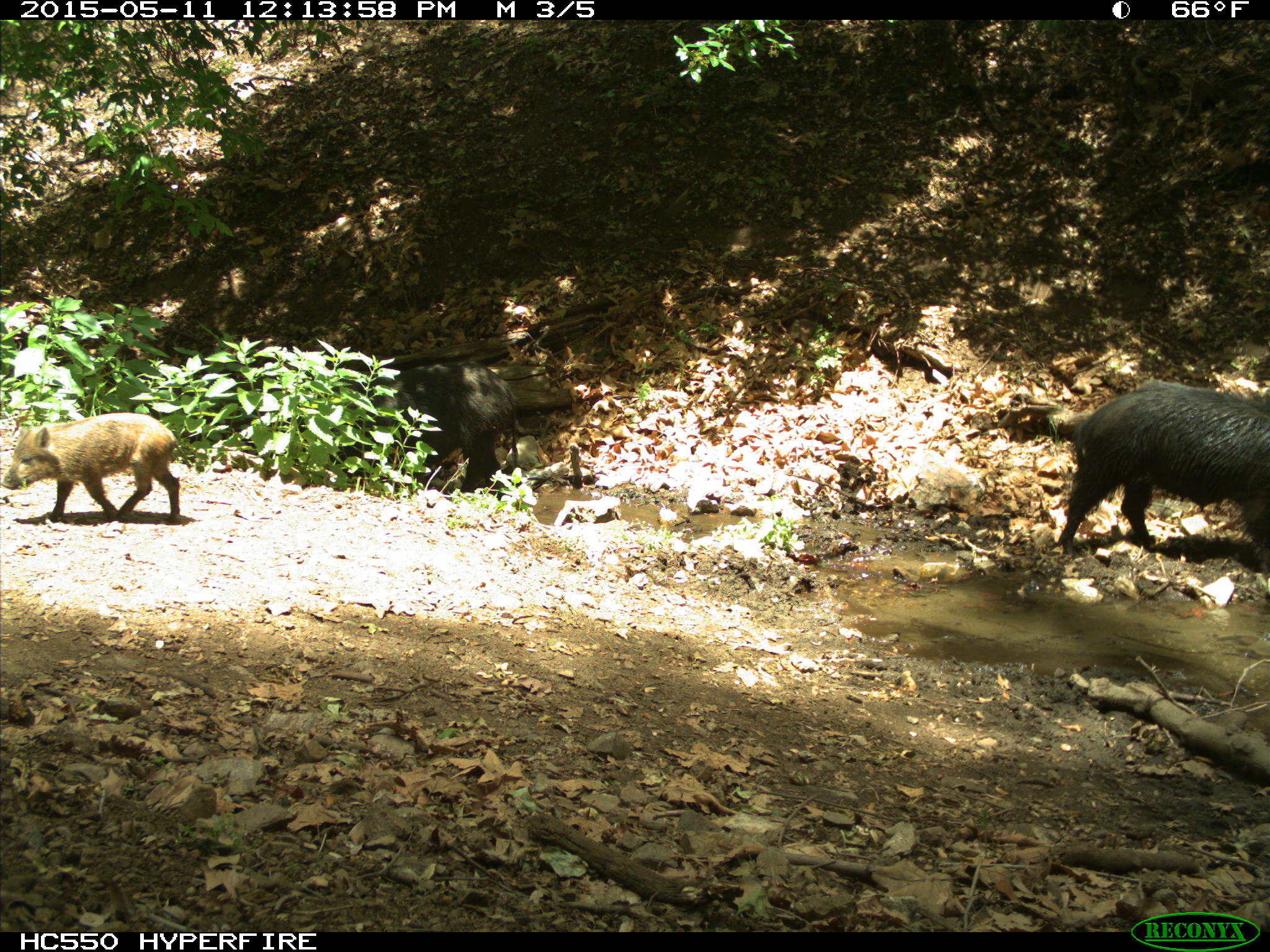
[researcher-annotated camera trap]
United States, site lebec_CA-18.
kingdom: Animalia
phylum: Chordata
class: Mammalia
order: Artiodactyla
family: Suidae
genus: Sus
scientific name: Sus scrofa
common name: wild boar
Sus scrofa (wild boar).